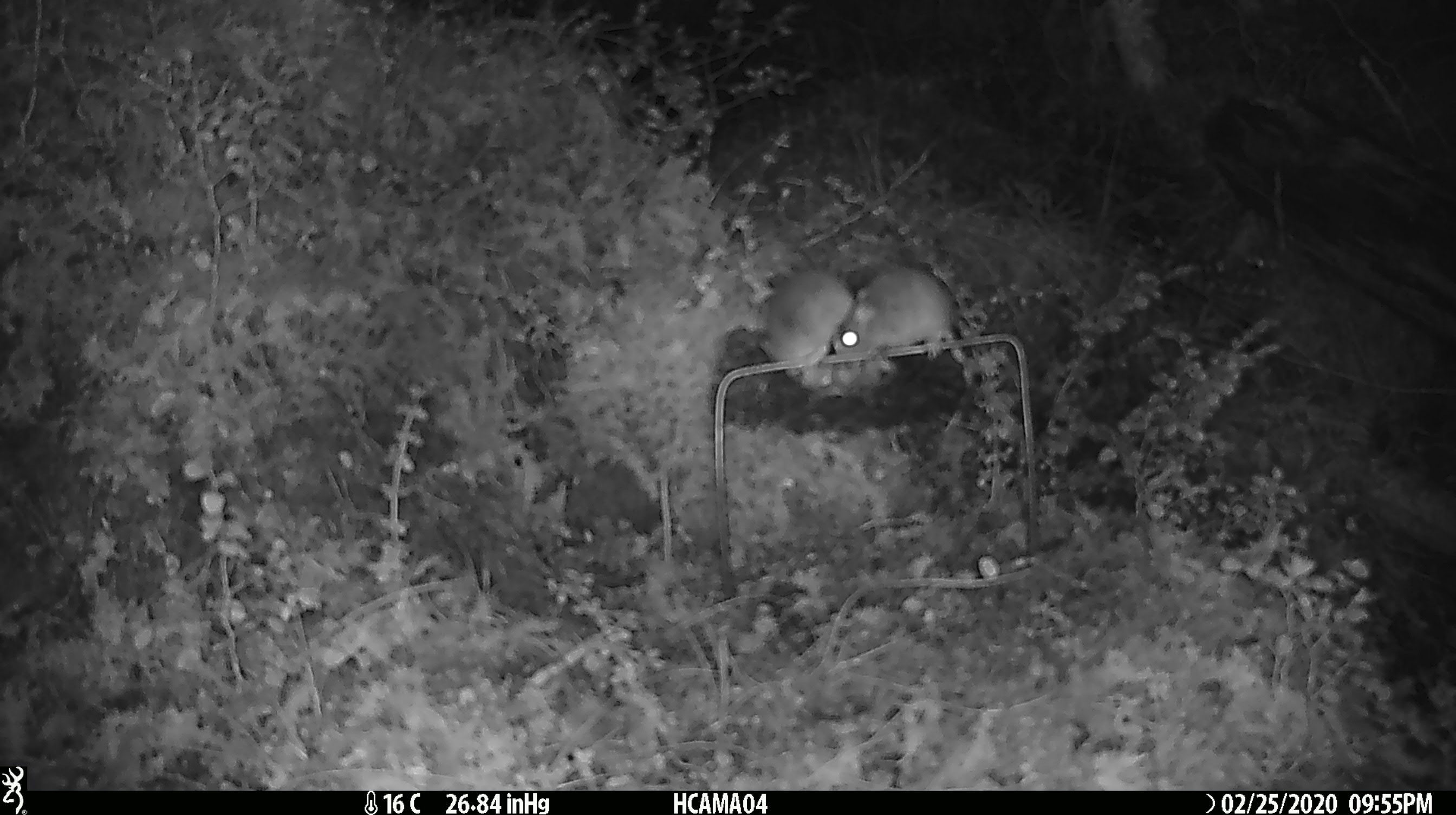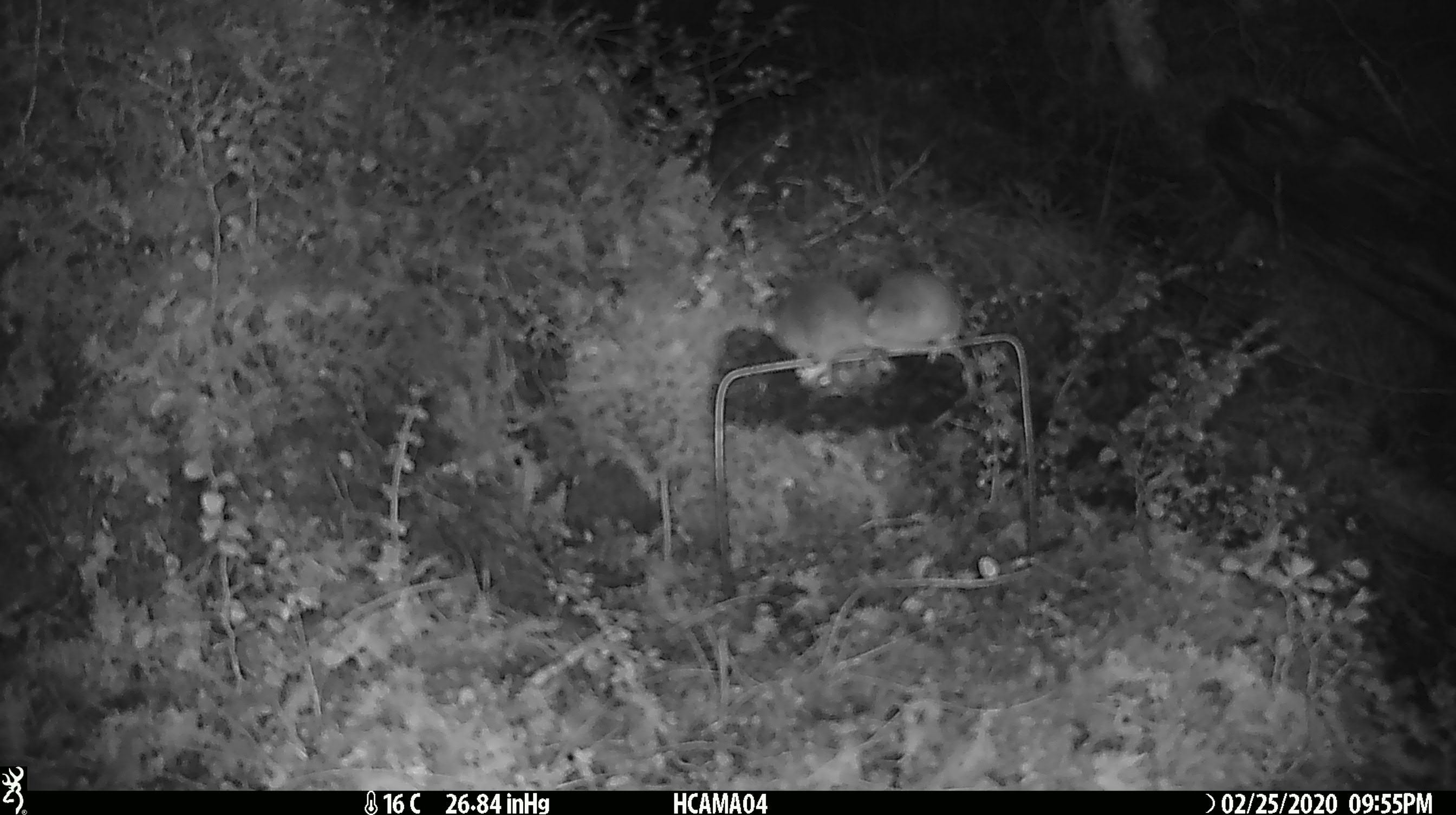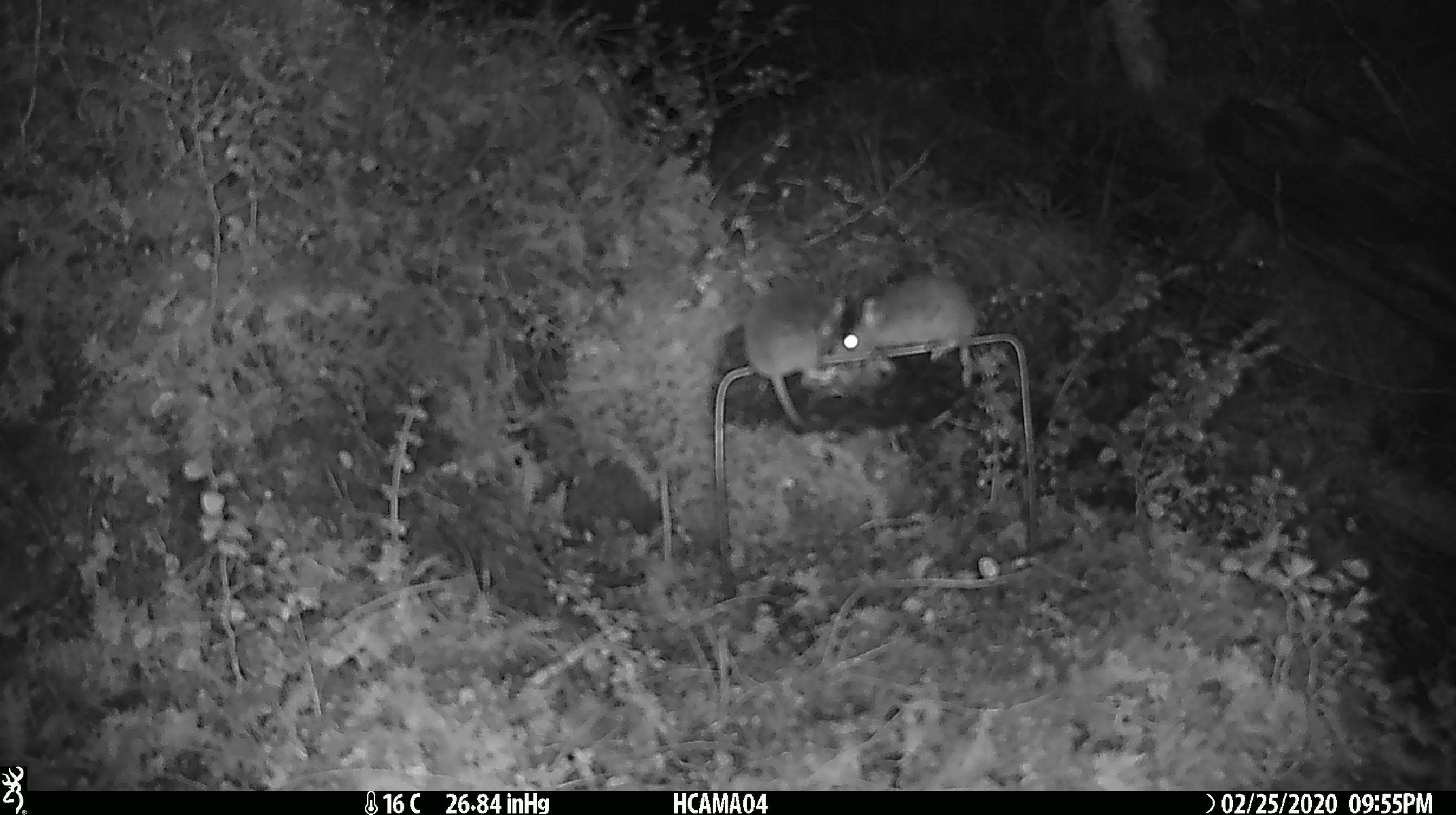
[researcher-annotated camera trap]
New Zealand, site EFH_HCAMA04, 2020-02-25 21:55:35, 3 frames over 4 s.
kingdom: Animalia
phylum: Chordata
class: Mammalia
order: Rodentia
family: Muridae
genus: Mus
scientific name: Mus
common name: mouse